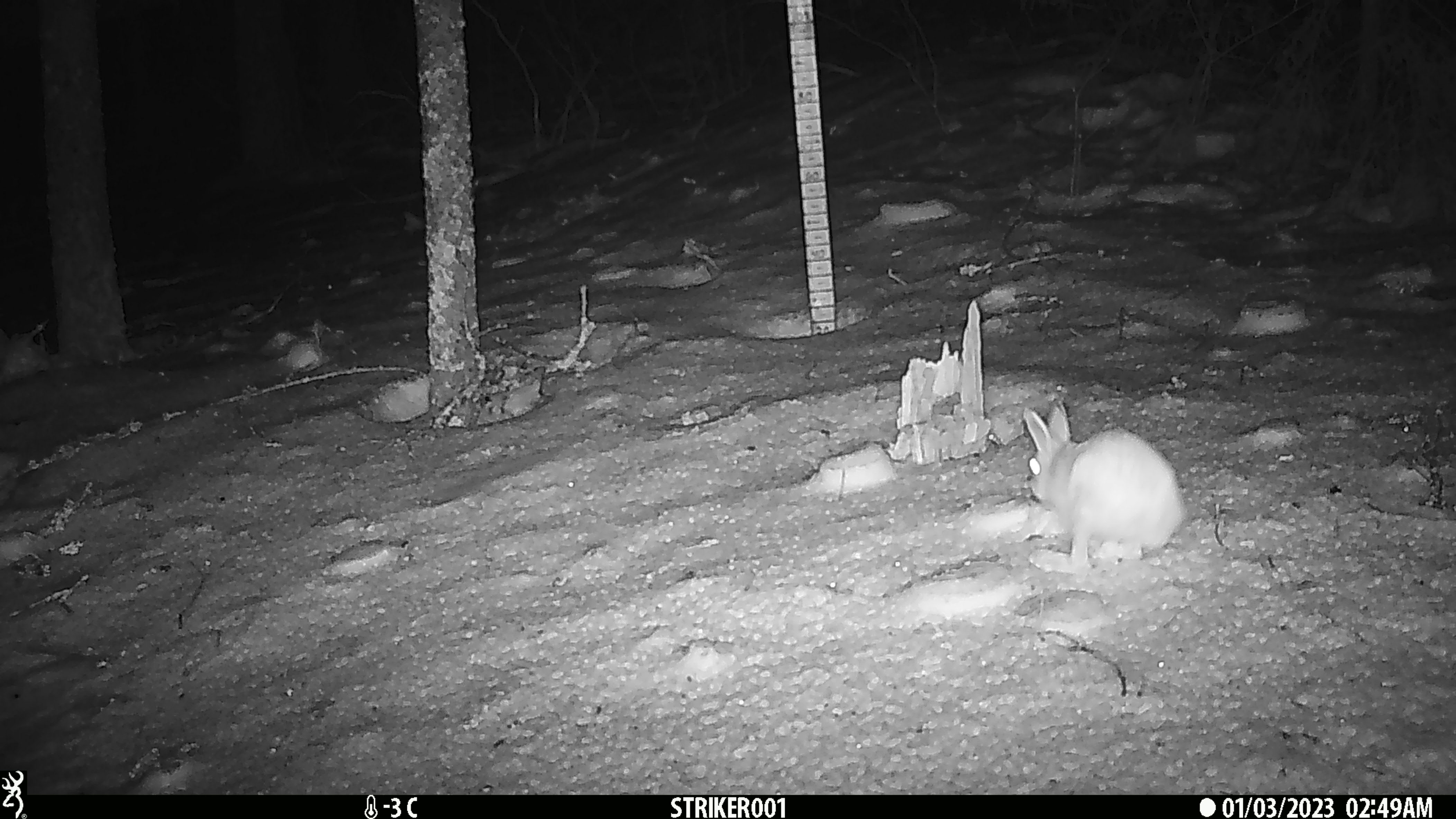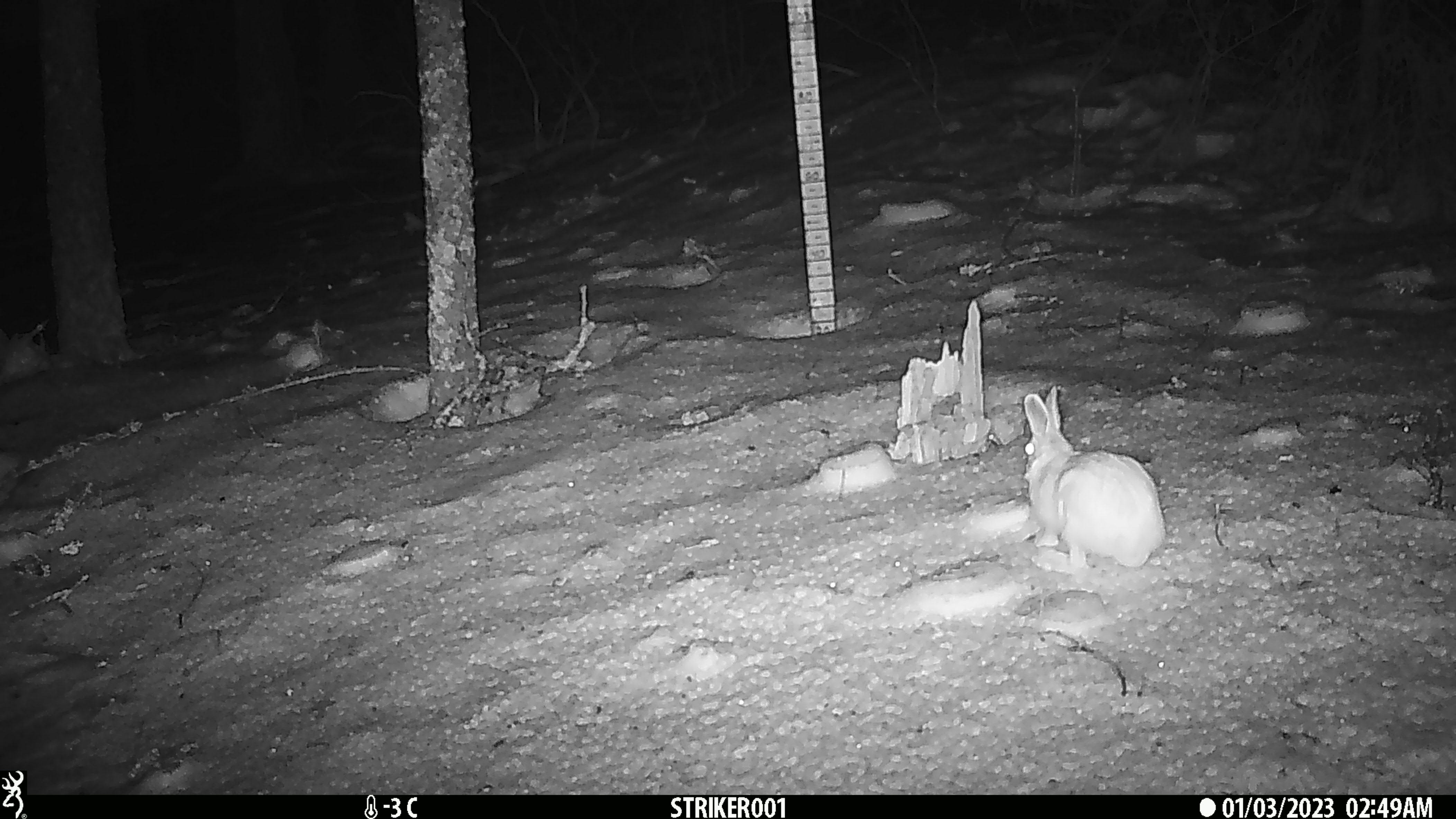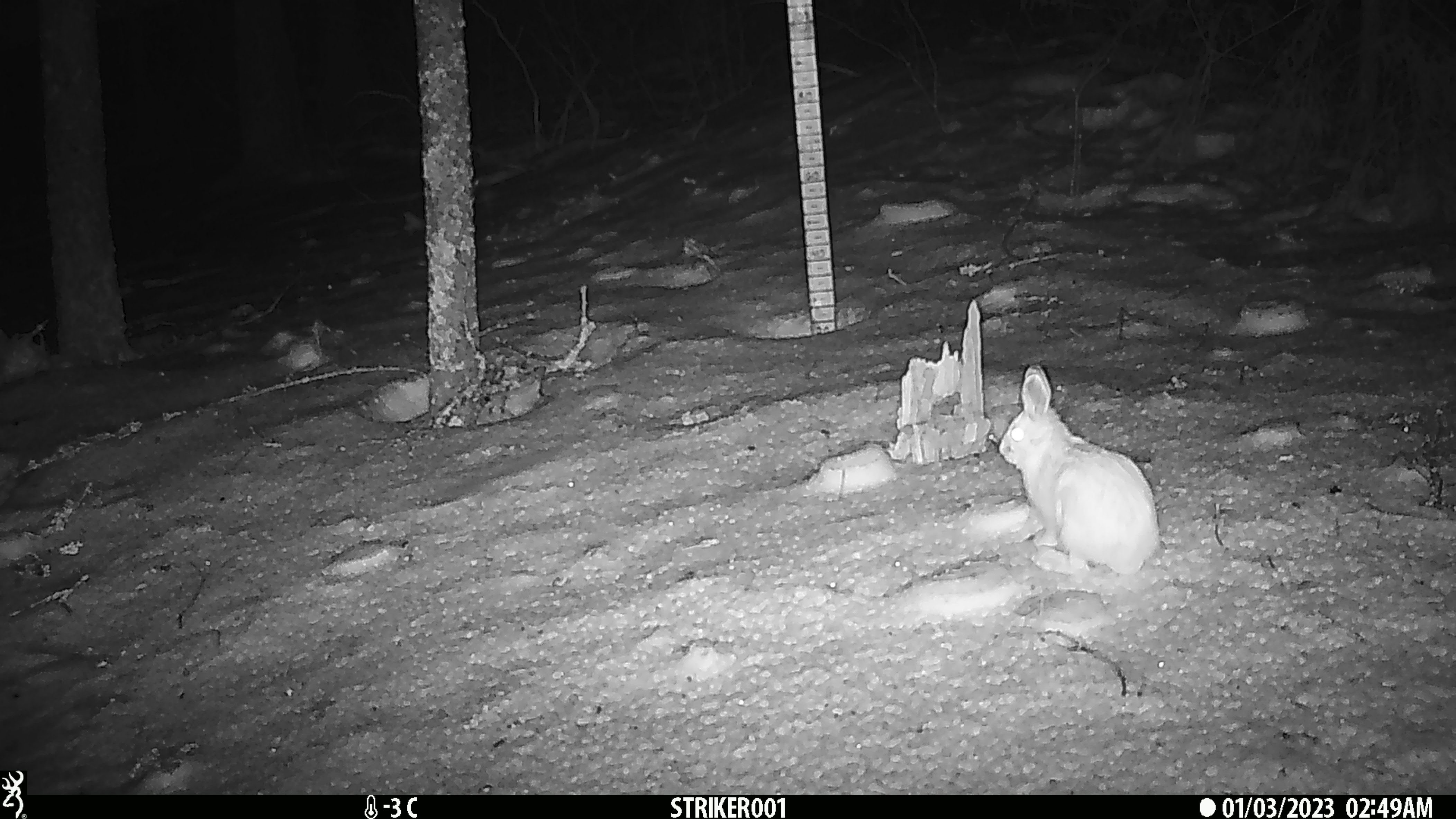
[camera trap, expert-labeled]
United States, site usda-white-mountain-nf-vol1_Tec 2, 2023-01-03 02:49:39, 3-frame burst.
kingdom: Animalia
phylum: Chordata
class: Mammalia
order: Lagomorpha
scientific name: Lagomorpha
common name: rabbit or hare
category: rabbit or hare sp.